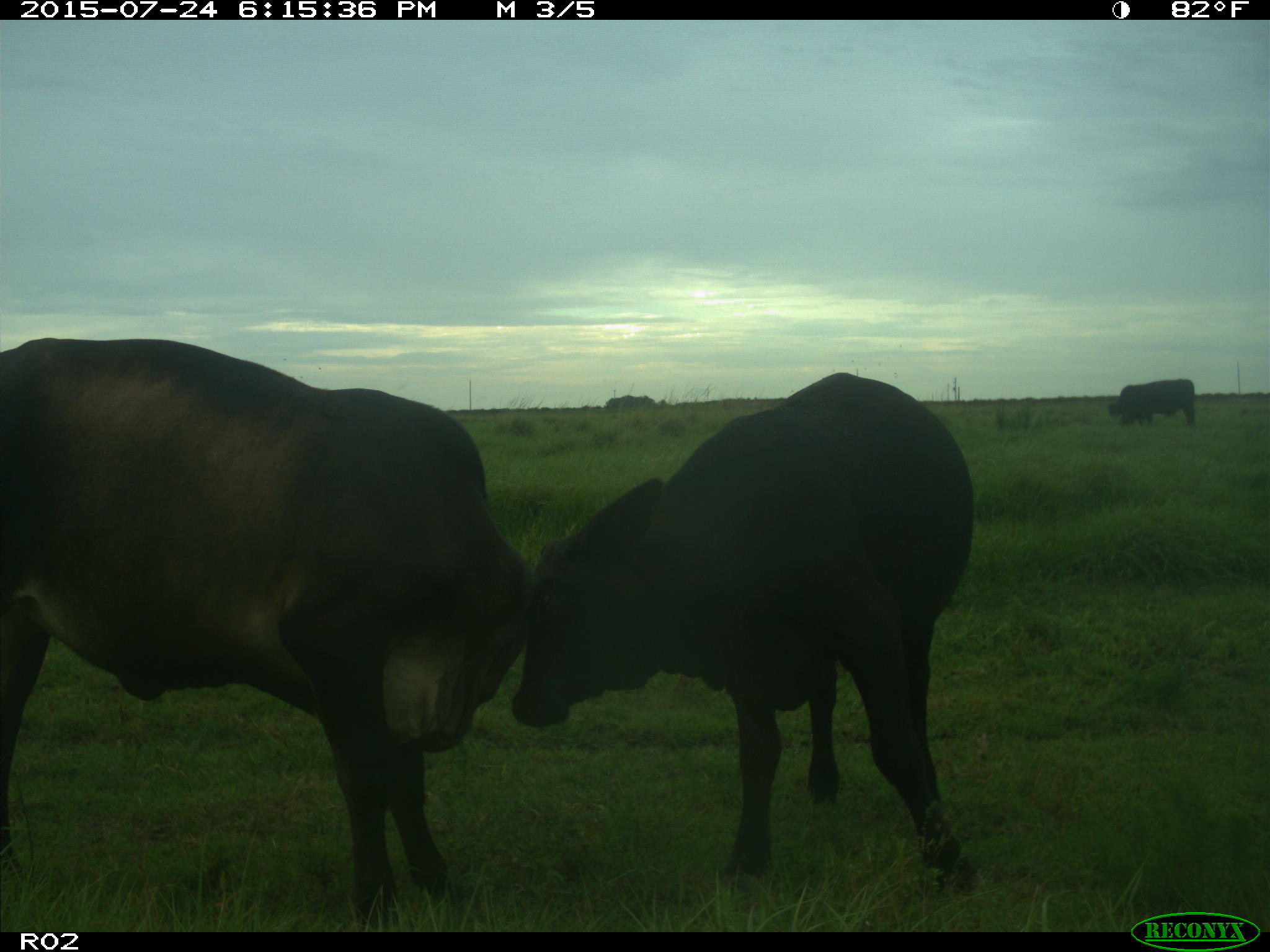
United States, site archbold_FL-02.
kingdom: Animalia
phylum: Chordata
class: Mammalia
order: Artiodactyla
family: Bovidae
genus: Bos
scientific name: Bos taurus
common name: domestic cow